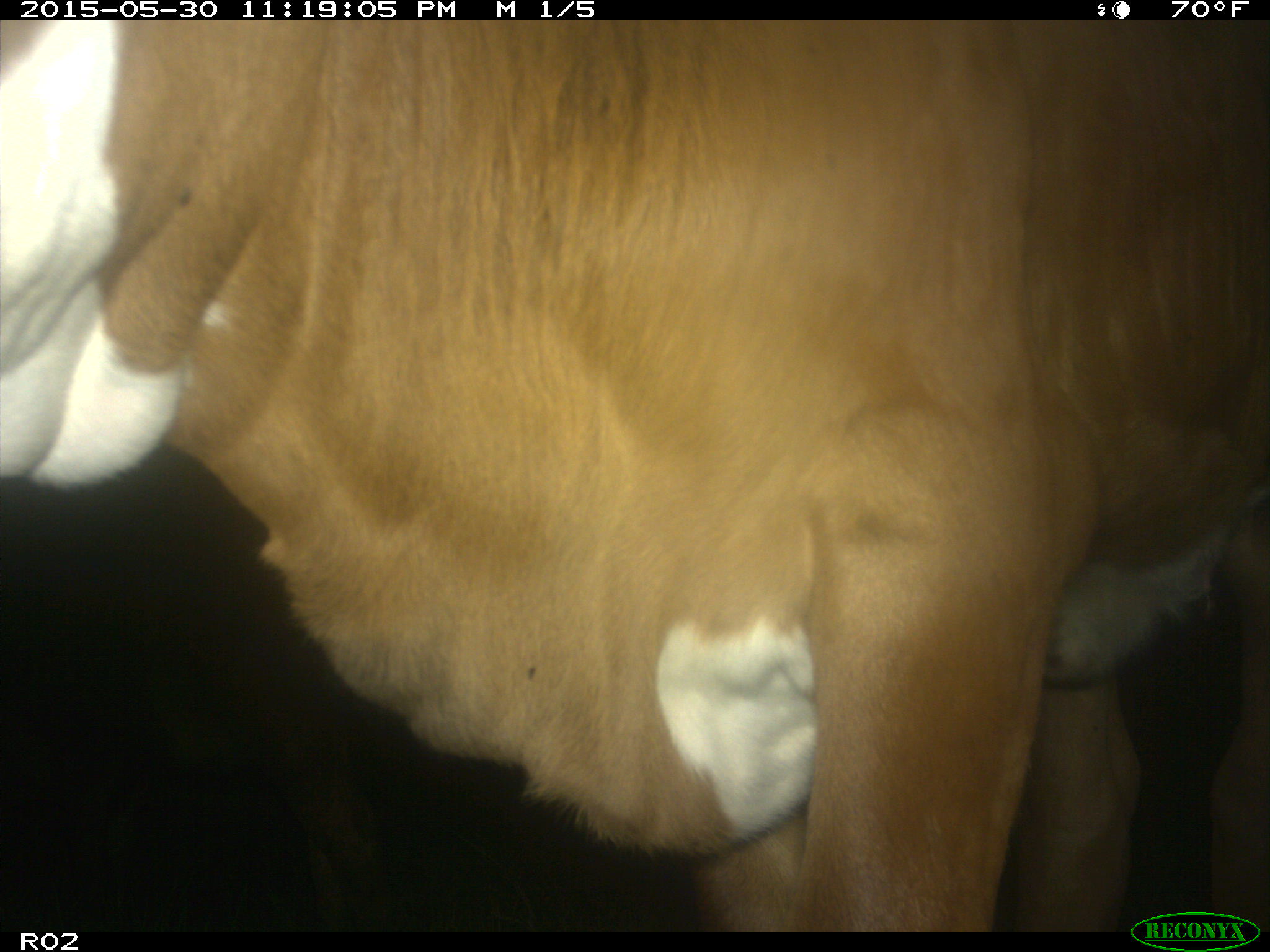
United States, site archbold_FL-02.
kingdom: Animalia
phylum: Chordata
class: Mammalia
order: Artiodactyla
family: Bovidae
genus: Bos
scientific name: Bos taurus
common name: domestic cow